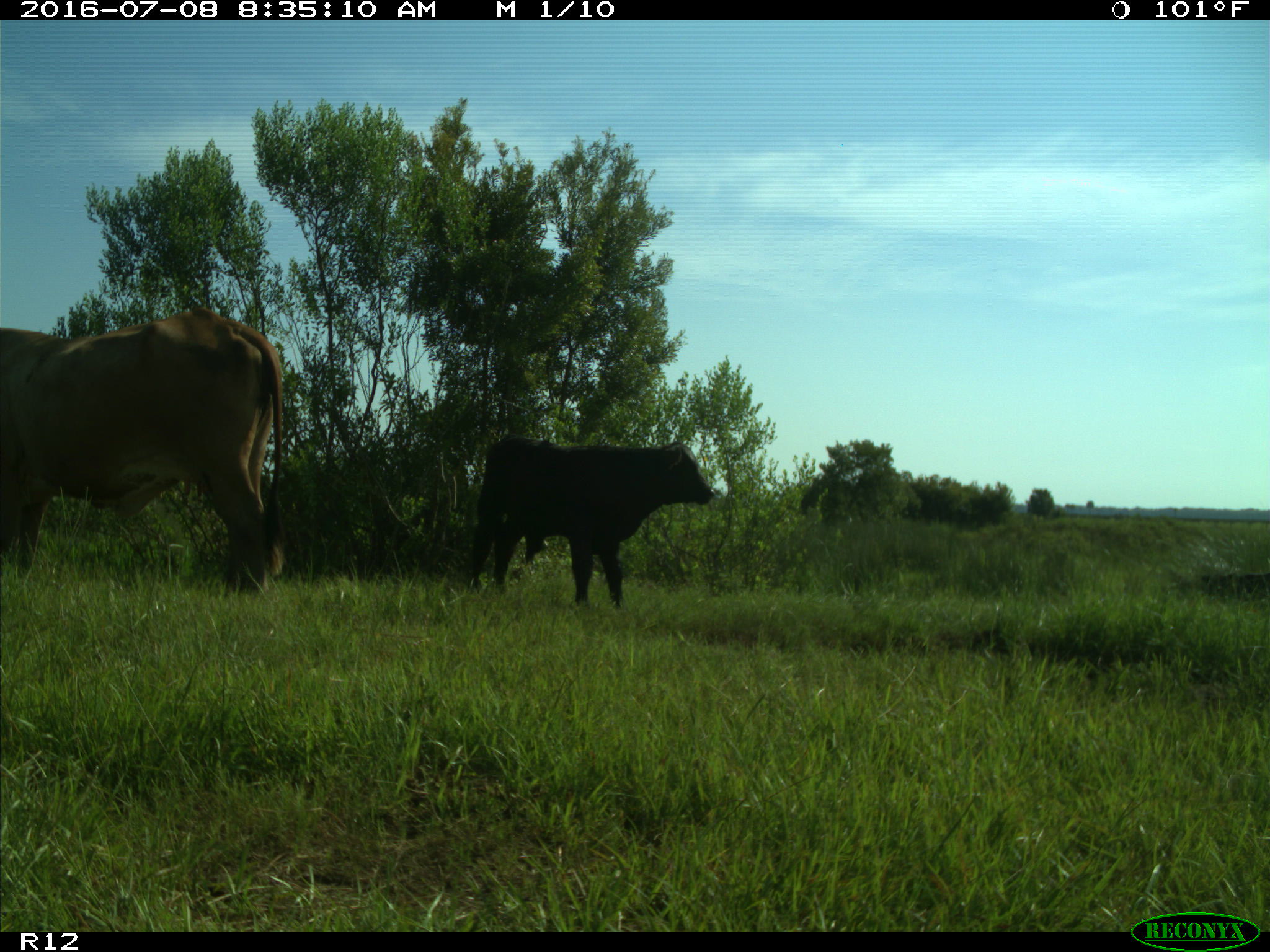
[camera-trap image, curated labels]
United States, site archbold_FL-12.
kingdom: Animalia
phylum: Chordata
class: Mammalia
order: Artiodactyla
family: Bovidae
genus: Bos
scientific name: Bos taurus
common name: domestic cow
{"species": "Bos taurus (domestic cow)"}